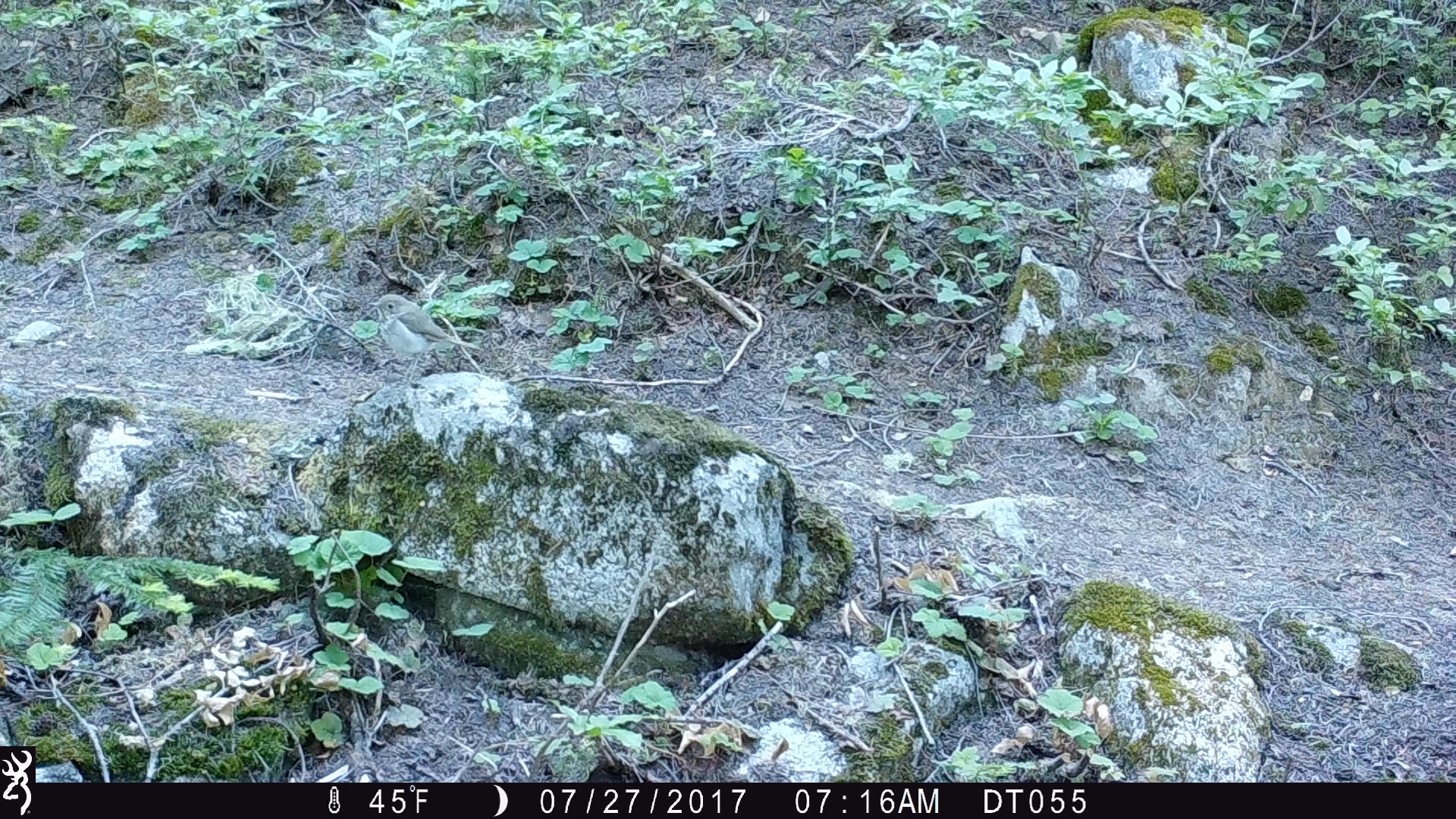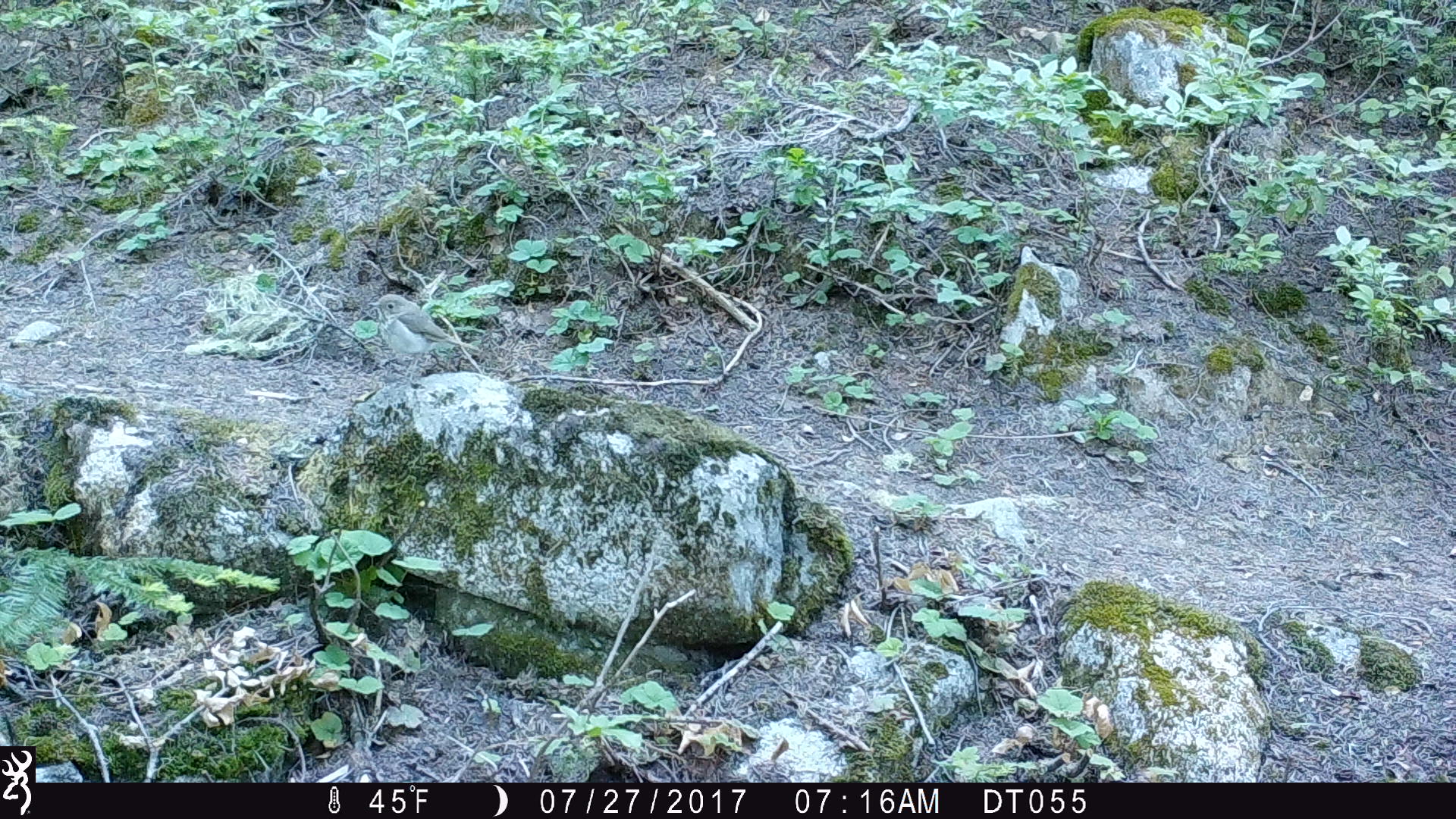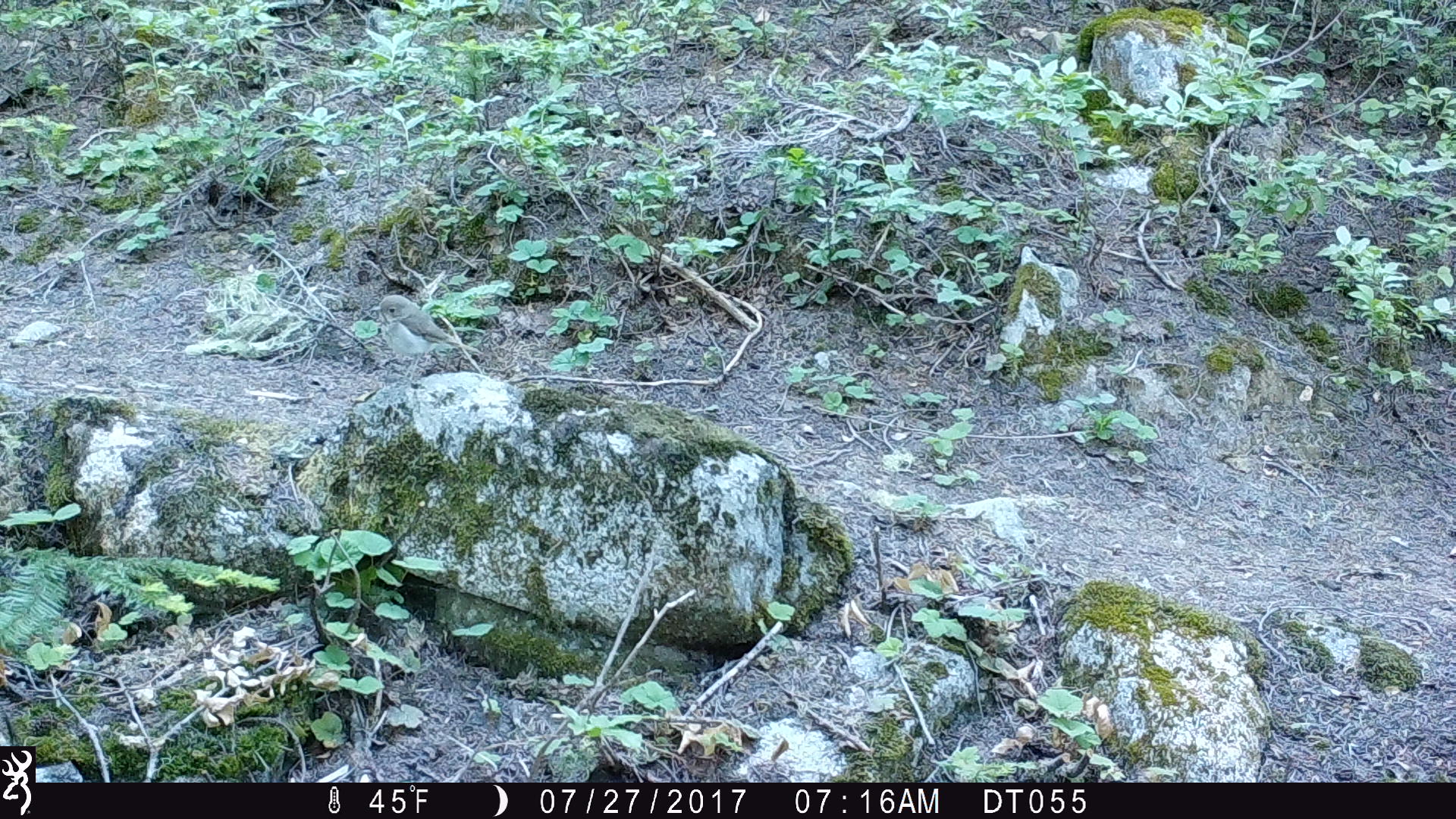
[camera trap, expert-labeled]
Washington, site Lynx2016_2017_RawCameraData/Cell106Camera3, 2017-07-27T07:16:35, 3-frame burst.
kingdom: Animalia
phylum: Chordata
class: Aves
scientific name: Aves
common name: birds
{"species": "Aves (birds)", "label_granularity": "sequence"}